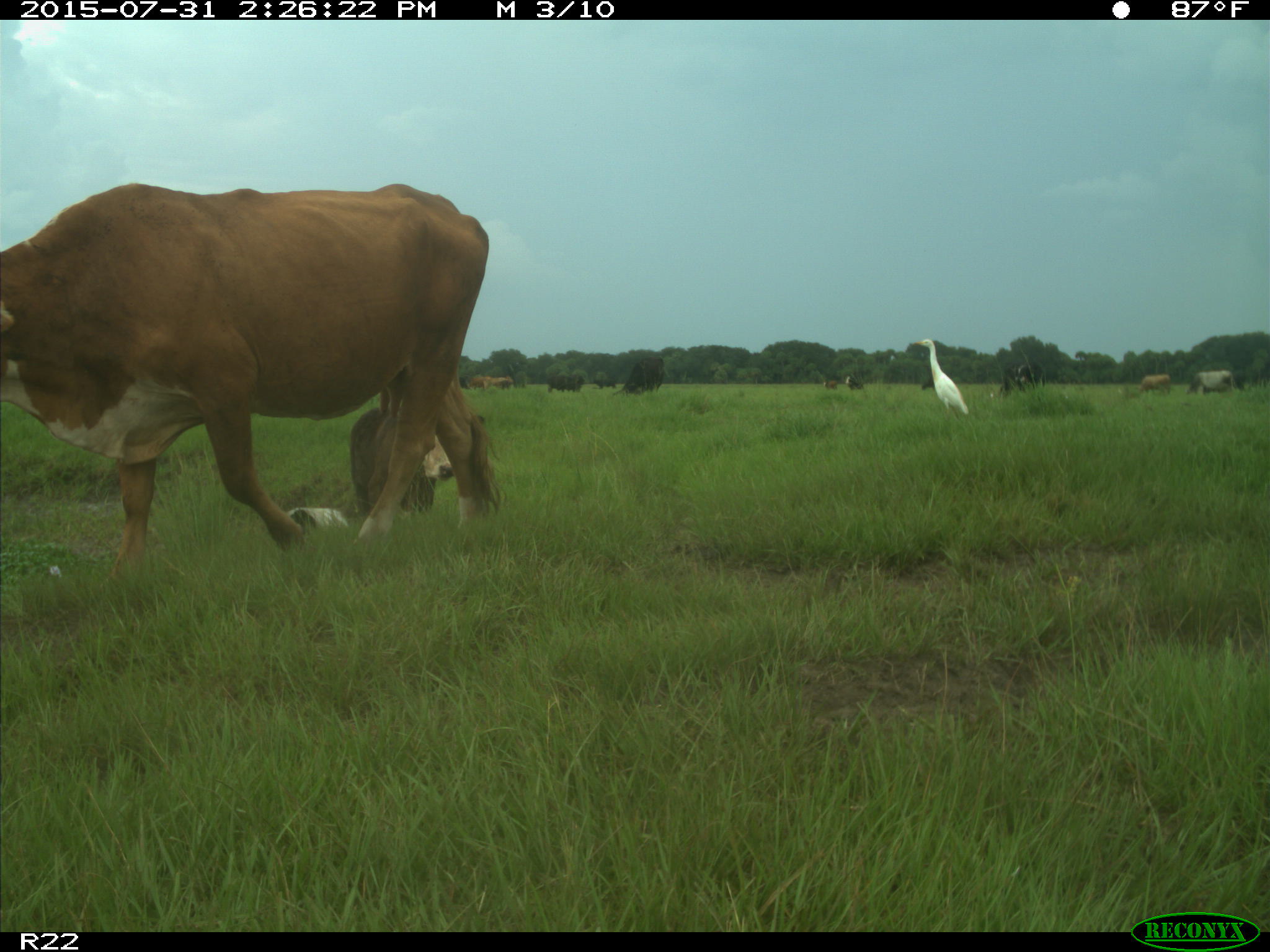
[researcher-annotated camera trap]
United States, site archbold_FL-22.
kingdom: Animalia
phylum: Chordata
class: Mammalia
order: Artiodactyla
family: Bovidae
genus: Bos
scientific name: Bos taurus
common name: domestic cow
Bos taurus (domestic cow).